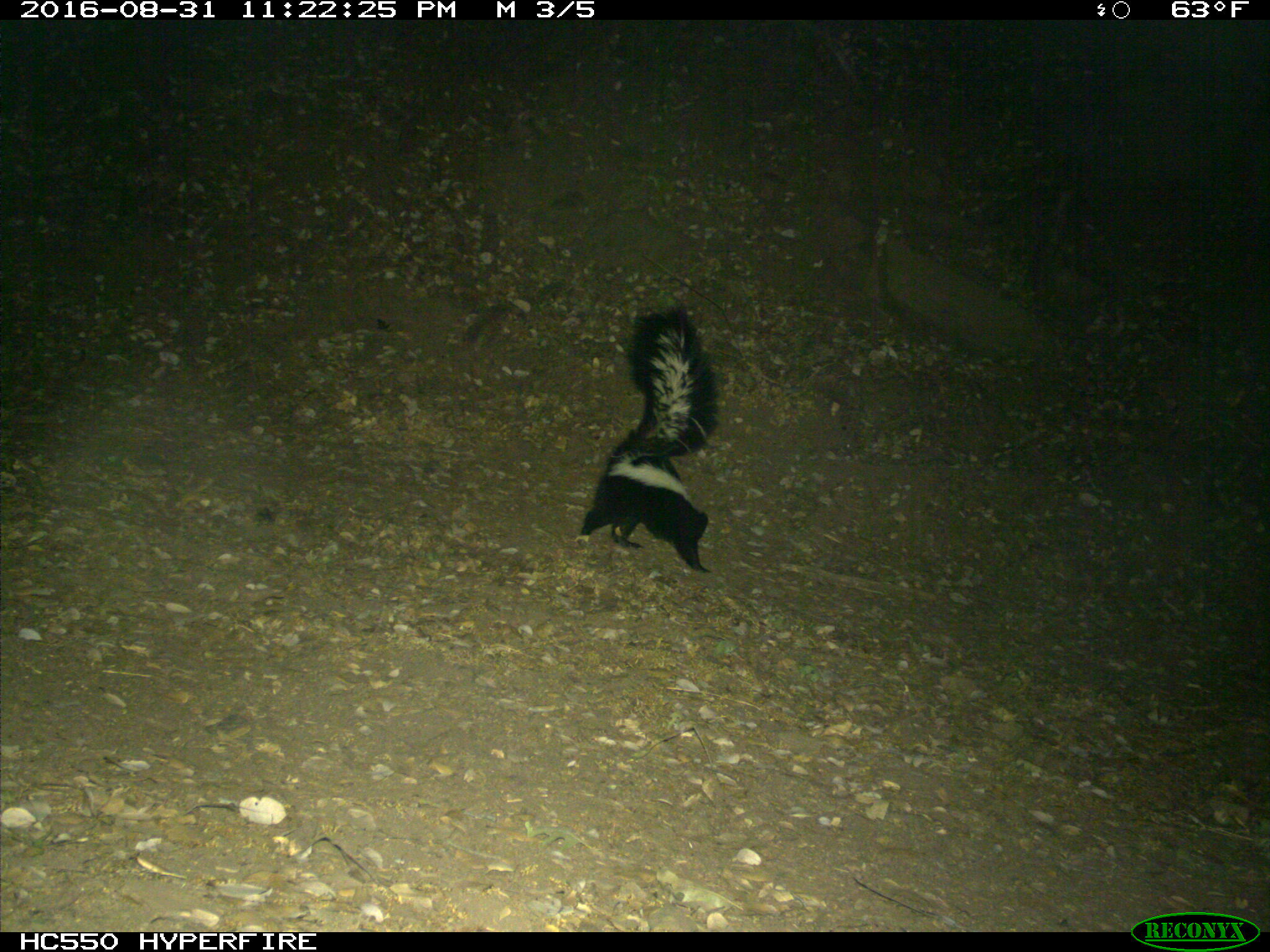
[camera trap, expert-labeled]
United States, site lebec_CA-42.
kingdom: Animalia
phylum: Chordata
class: Mammalia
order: Carnivora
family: Mephitidae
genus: Mephitis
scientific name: Mephitis mephitis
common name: striped skunk